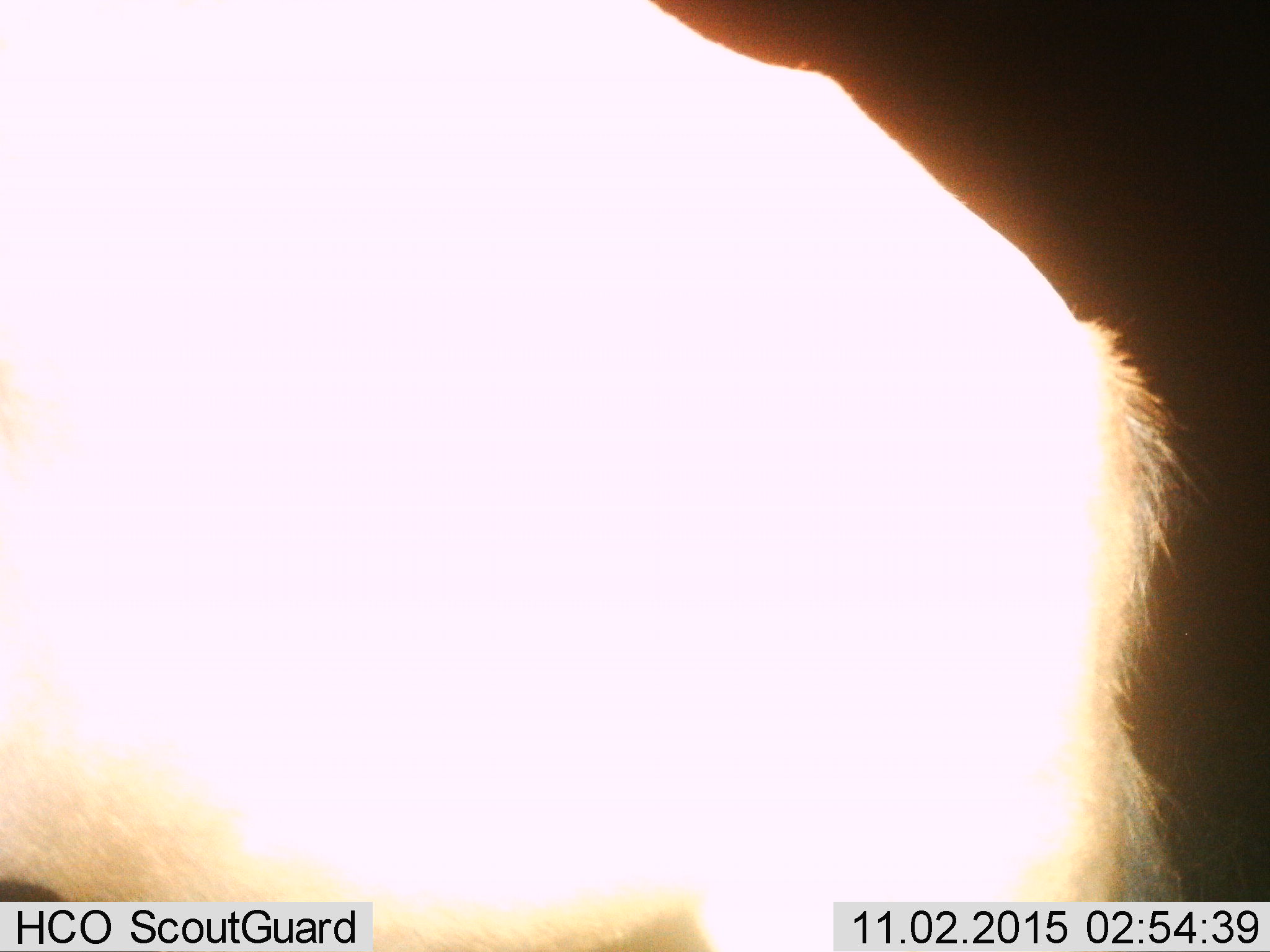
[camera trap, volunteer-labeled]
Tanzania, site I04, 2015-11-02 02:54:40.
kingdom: Animalia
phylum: Chordata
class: Mammalia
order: Artiodactyla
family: Bovidae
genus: Connochaetes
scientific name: Connochaetes taurinus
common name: blue wildebeest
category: wildebeest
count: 1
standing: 100%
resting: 0%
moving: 0%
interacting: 0%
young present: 0%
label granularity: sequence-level